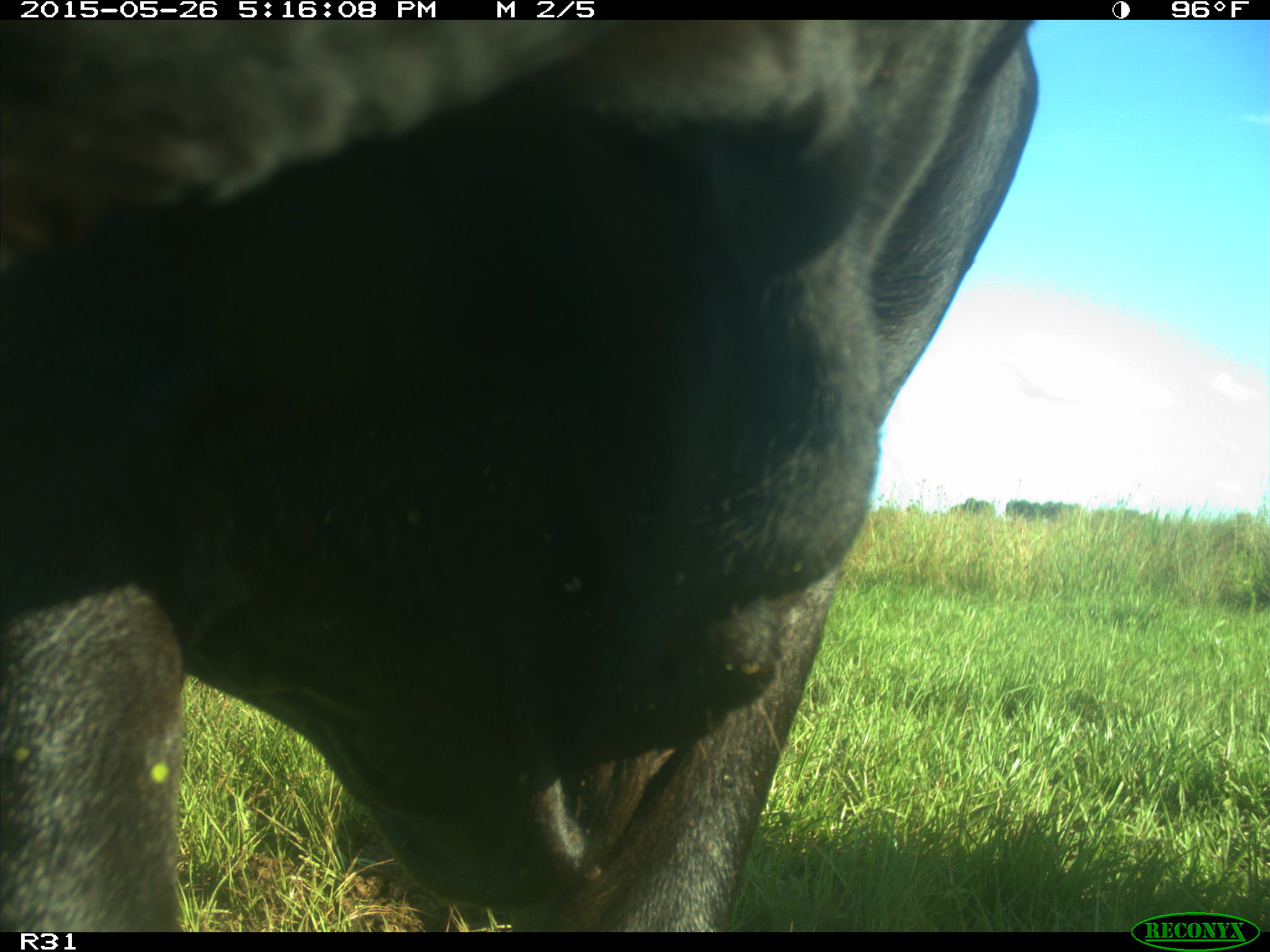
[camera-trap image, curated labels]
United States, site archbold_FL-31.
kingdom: Animalia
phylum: Chordata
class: Mammalia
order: Artiodactyla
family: Bovidae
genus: Bos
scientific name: Bos taurus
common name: domestic cow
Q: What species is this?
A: Bos taurus (domestic cow).